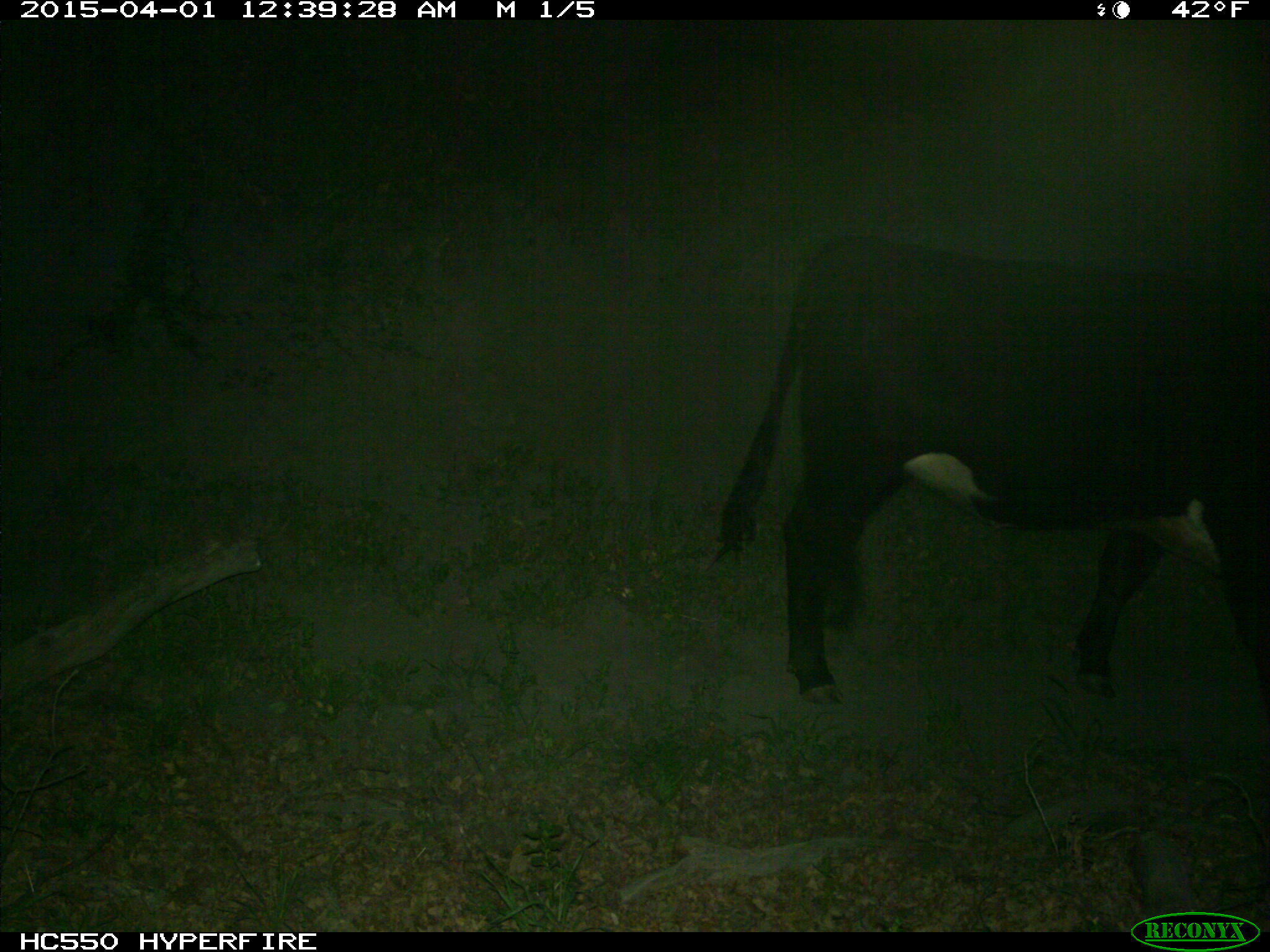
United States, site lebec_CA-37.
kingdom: Animalia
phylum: Chordata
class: Mammalia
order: Artiodactyla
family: Bovidae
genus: Bos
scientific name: Bos taurus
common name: domestic cow